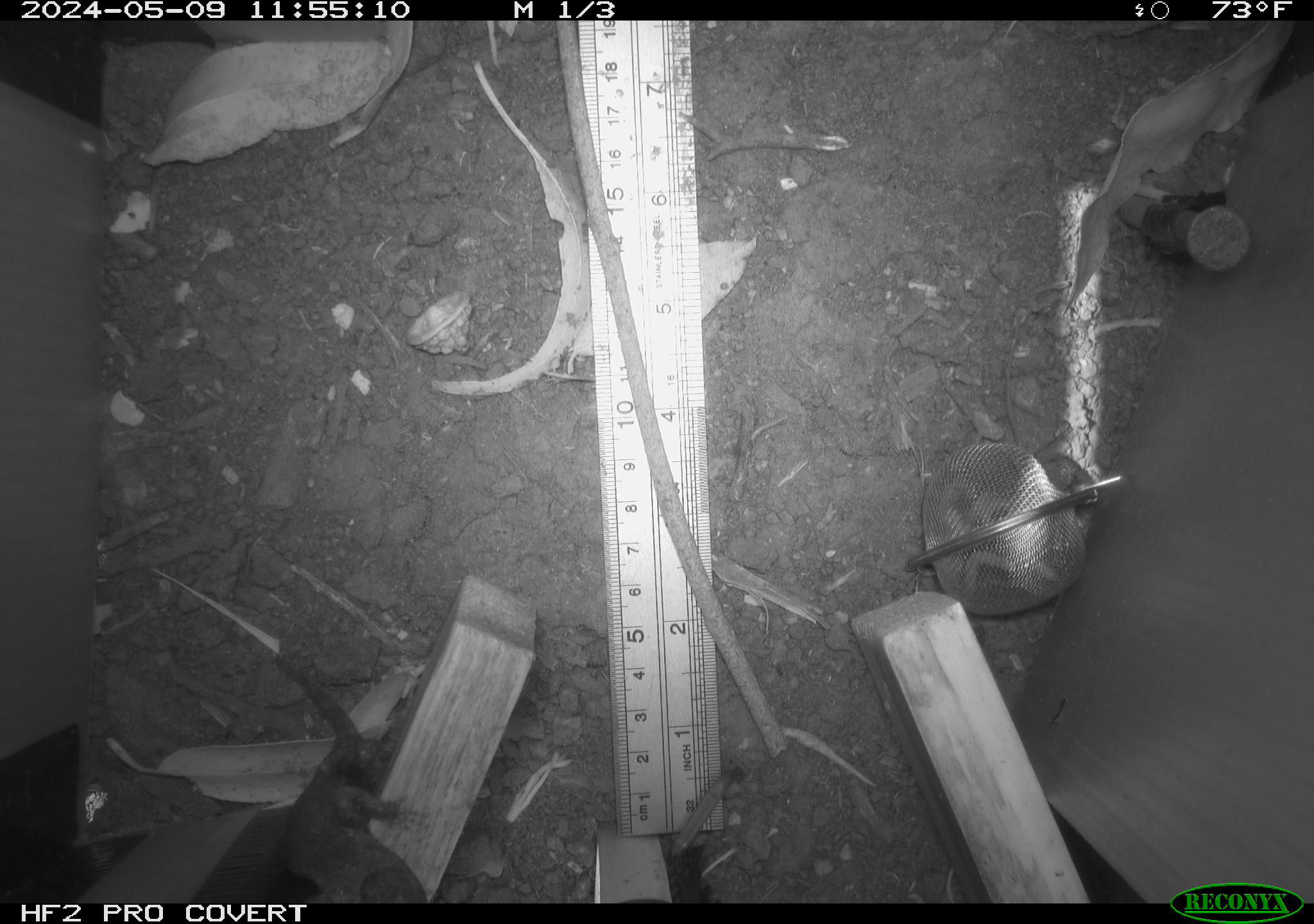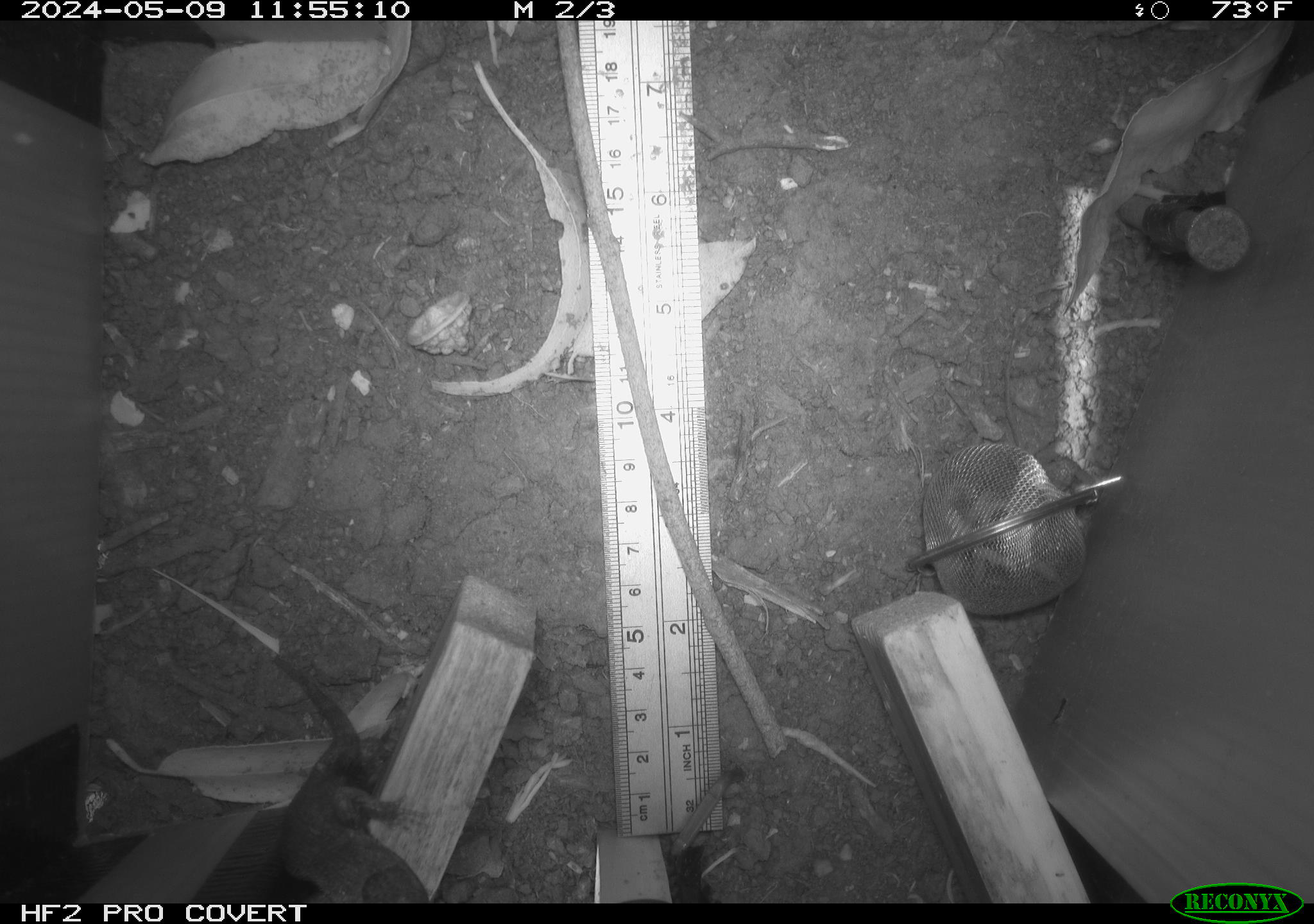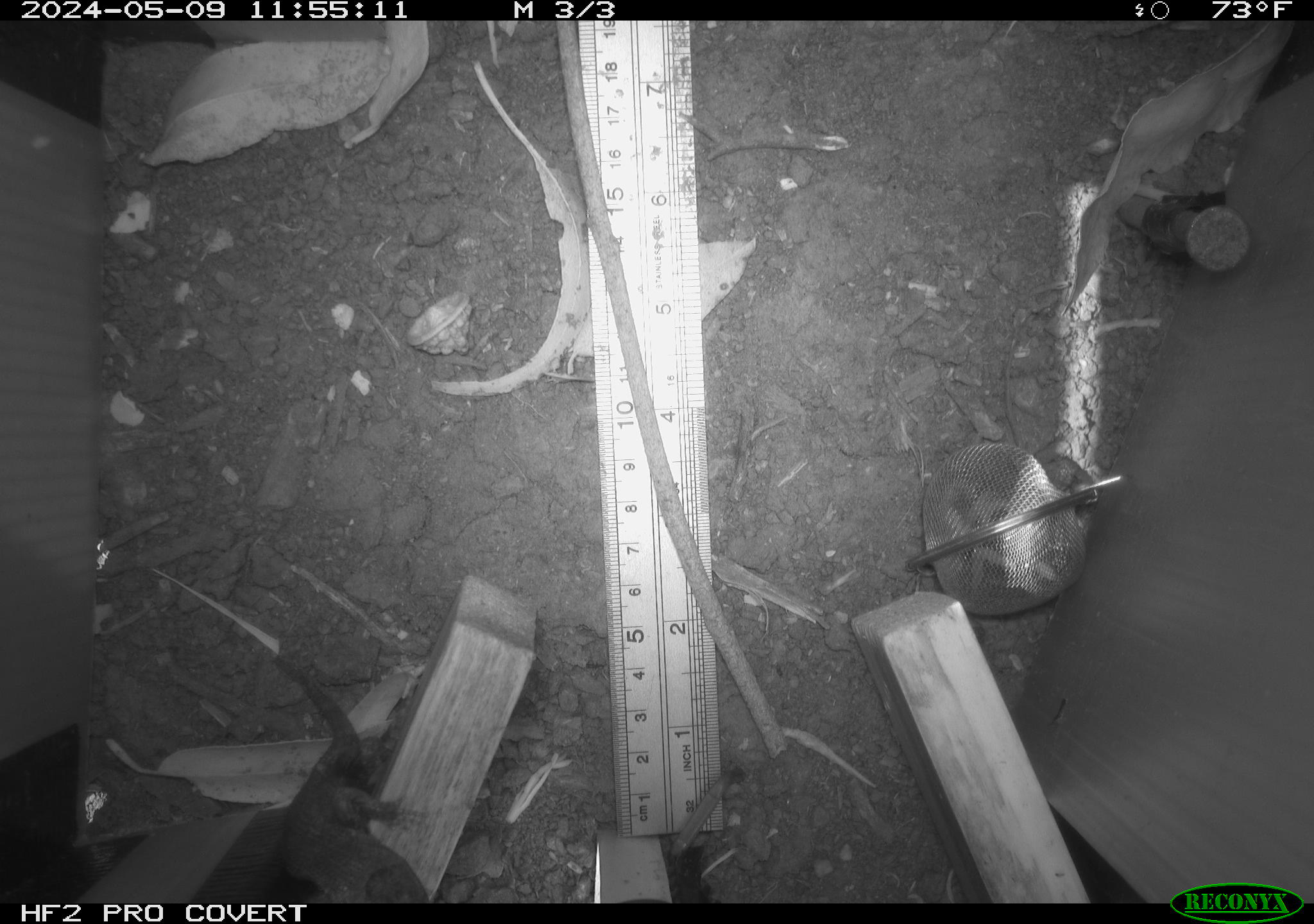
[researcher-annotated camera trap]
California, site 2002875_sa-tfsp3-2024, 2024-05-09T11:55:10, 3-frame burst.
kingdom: Animalia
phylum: Chordata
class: Reptilia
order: Squamata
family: Phrynosomatidae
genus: Sceloporus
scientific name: Sceloporus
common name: spiny lizards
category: sceloporus species